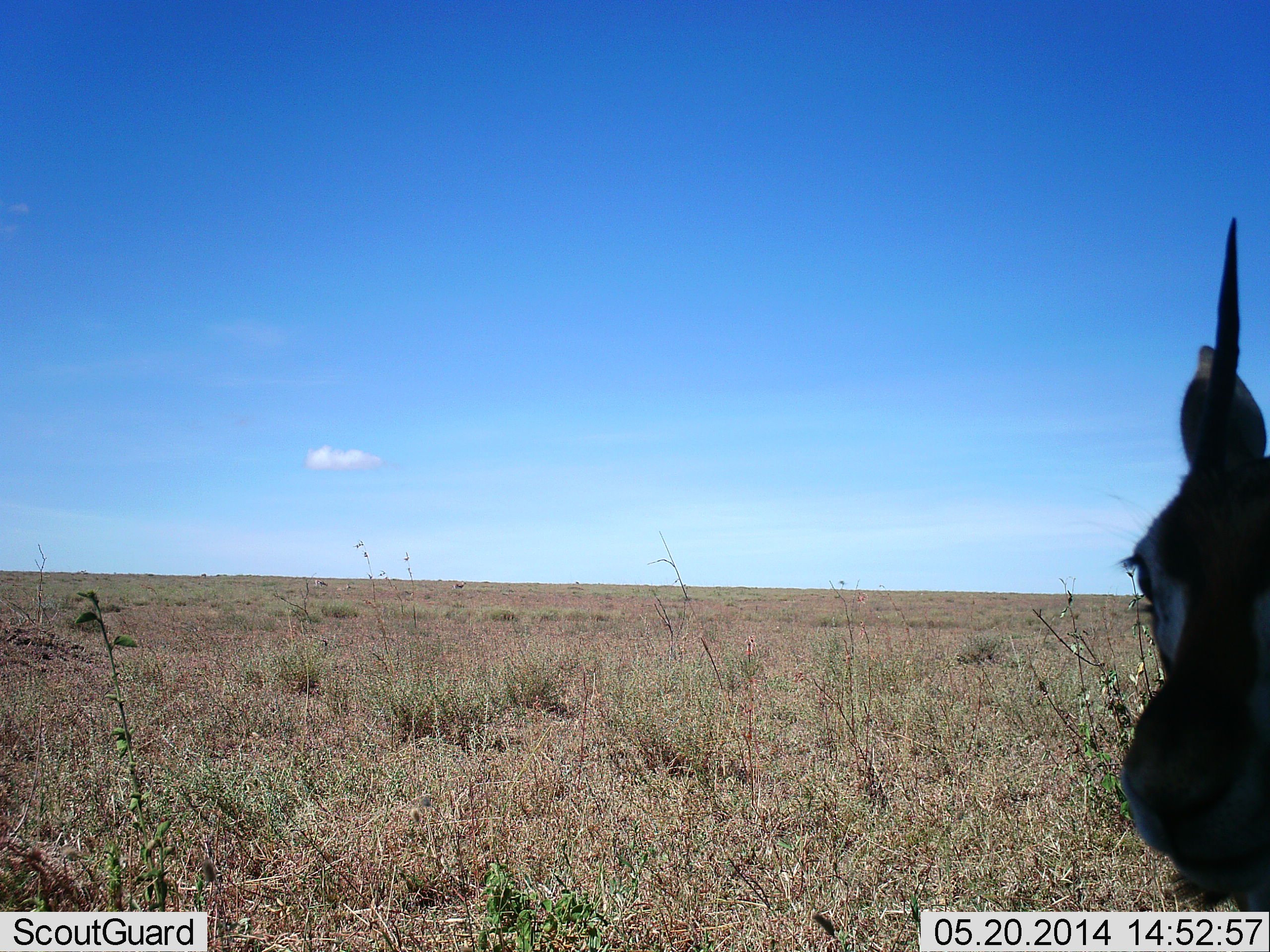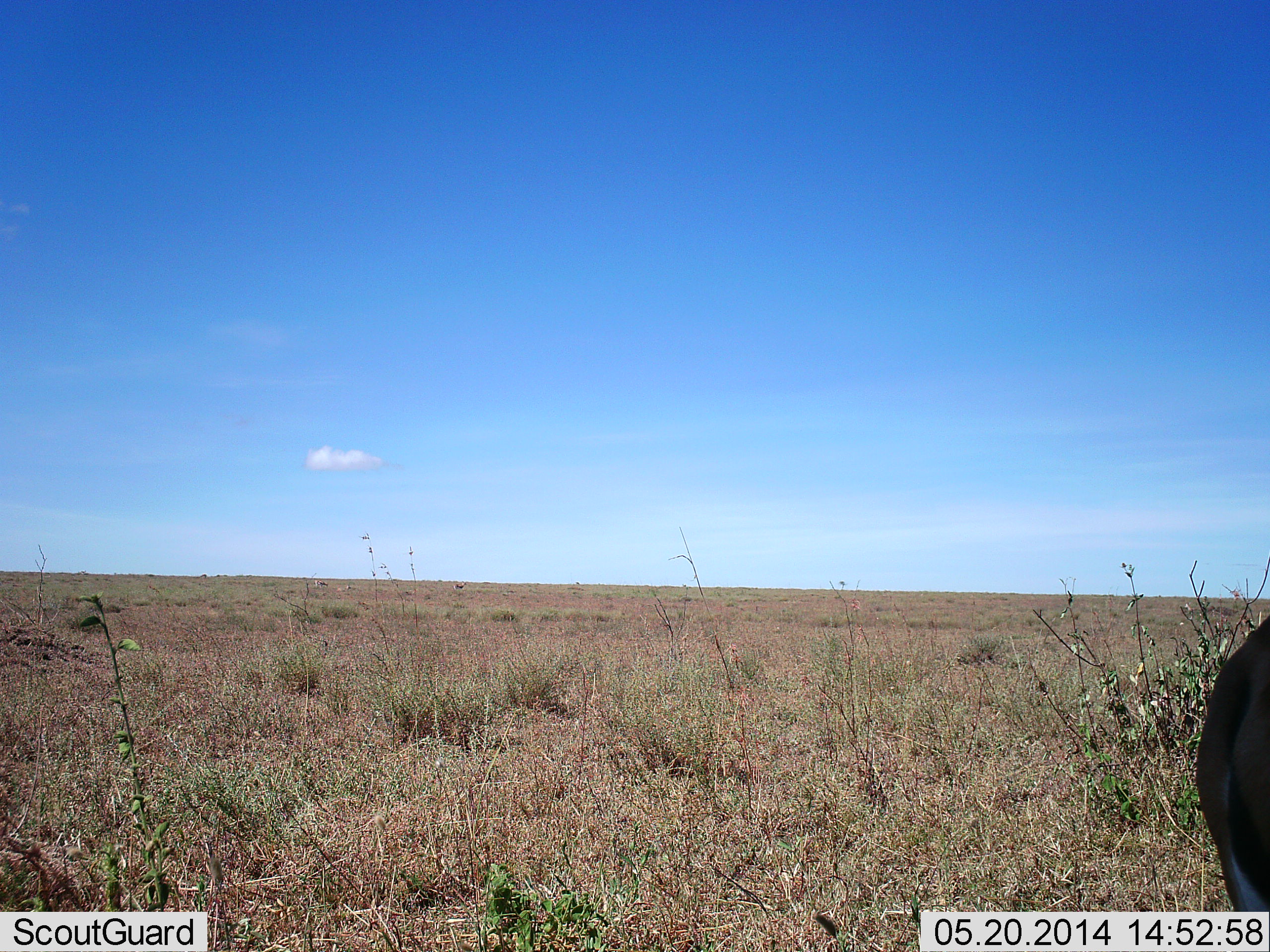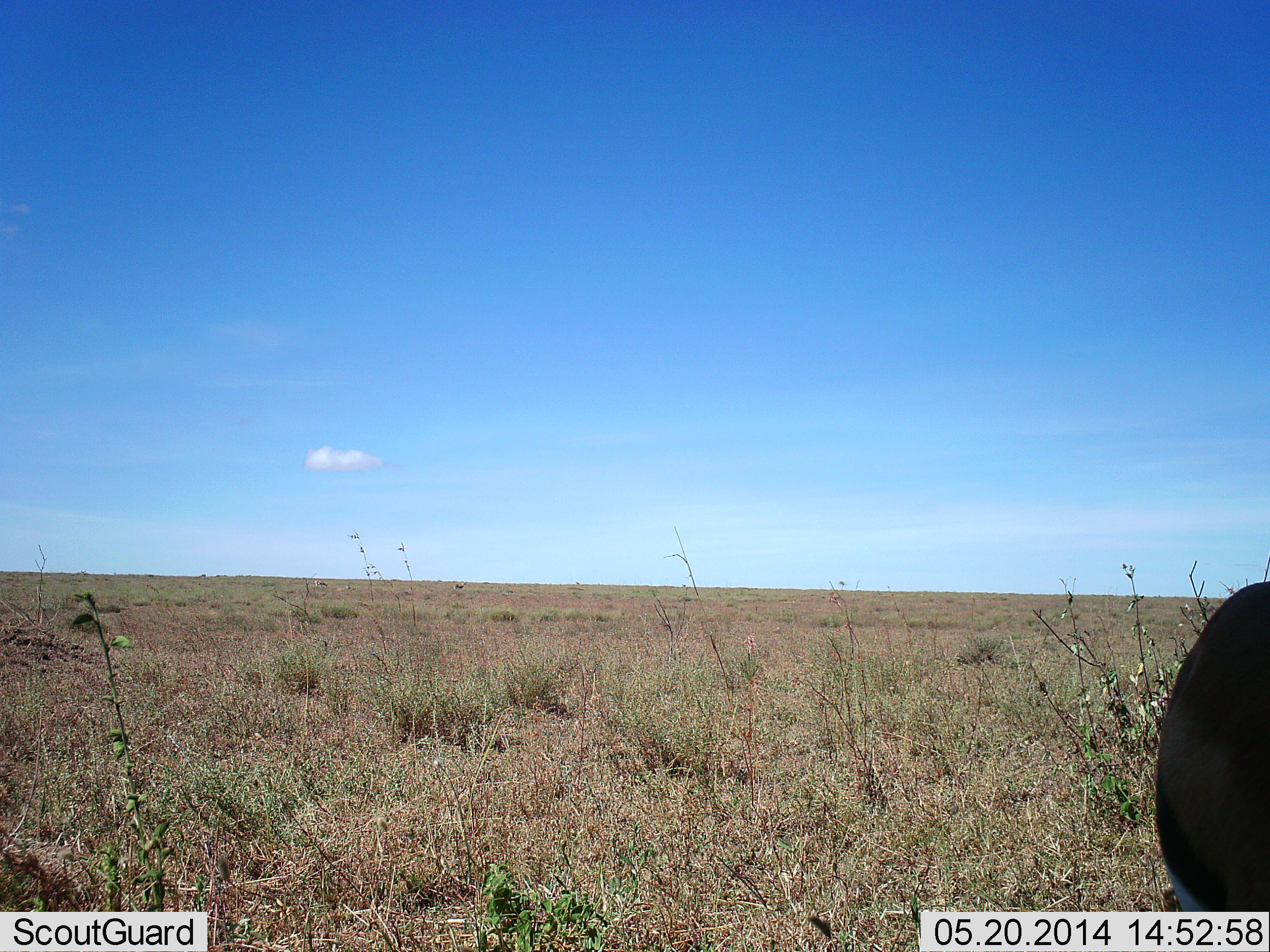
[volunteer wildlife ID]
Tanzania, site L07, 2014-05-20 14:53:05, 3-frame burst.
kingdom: Animalia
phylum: Chordata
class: Mammalia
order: Artiodactyla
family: Bovidae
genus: Eudorcas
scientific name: Eudorcas thomsonii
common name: thomson's gazelle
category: gazellethomsons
Gazellethomsons (thomson's gazelle) (Eudorcas thomsonii), count 1. Behavior (volunteer vote fractions): standing 100%, resting 0%, moving 0%, interacting 0%. Young present (vote fraction): 0%. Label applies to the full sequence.